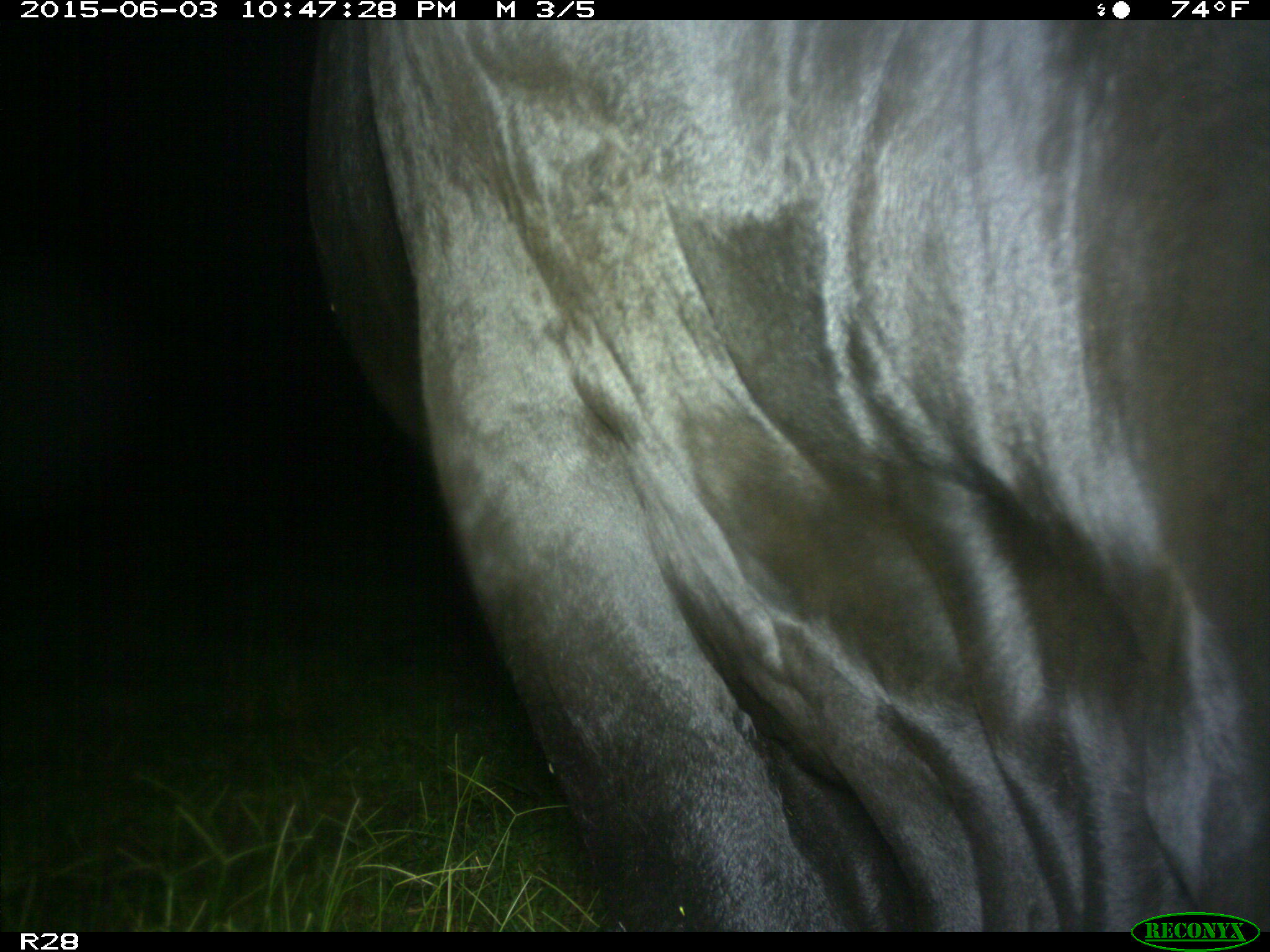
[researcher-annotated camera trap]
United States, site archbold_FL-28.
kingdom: Animalia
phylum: Chordata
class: Mammalia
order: Artiodactyla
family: Bovidae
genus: Bos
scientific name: Bos taurus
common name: domestic cow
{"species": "Bos taurus (domestic cow)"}